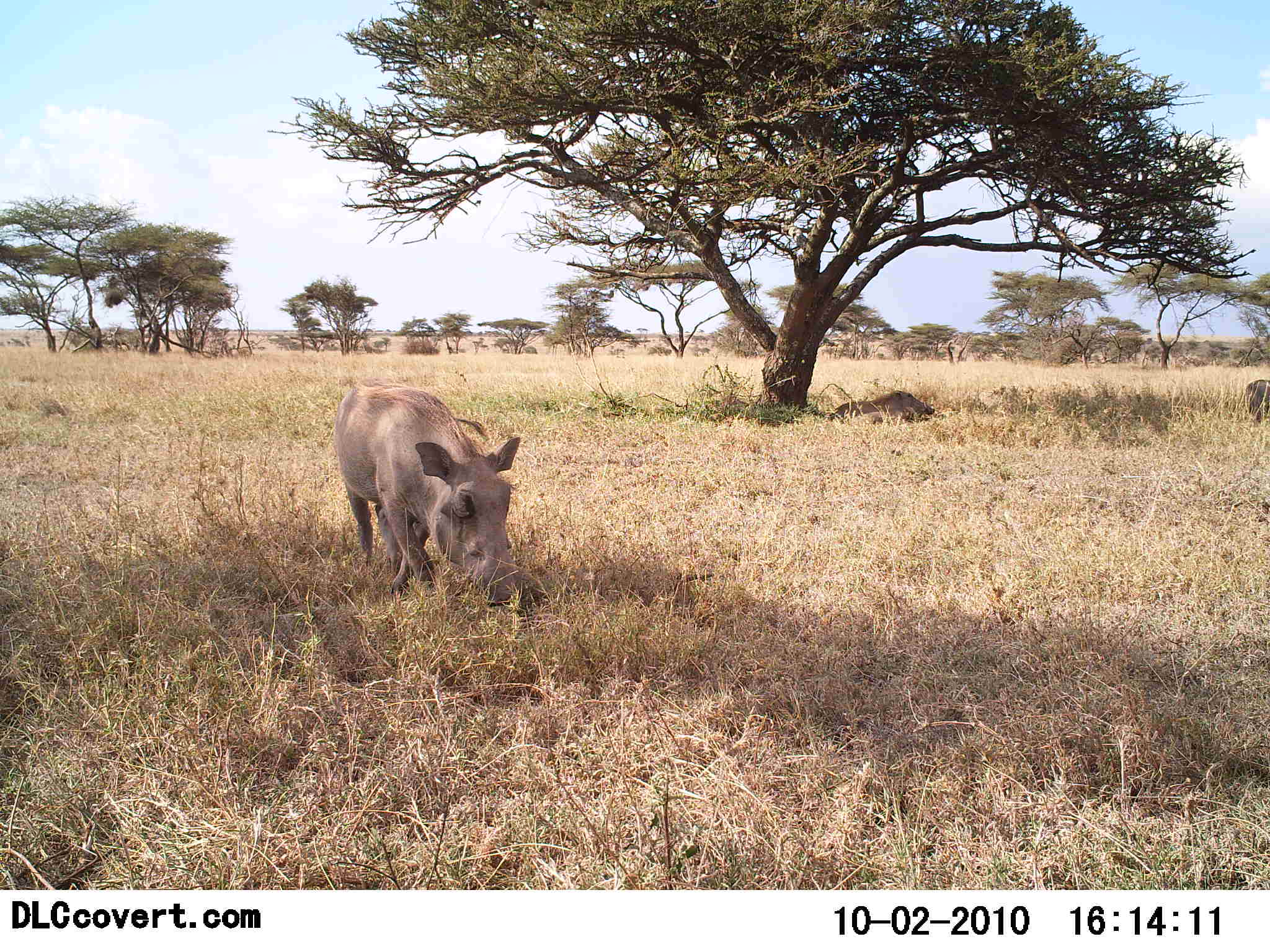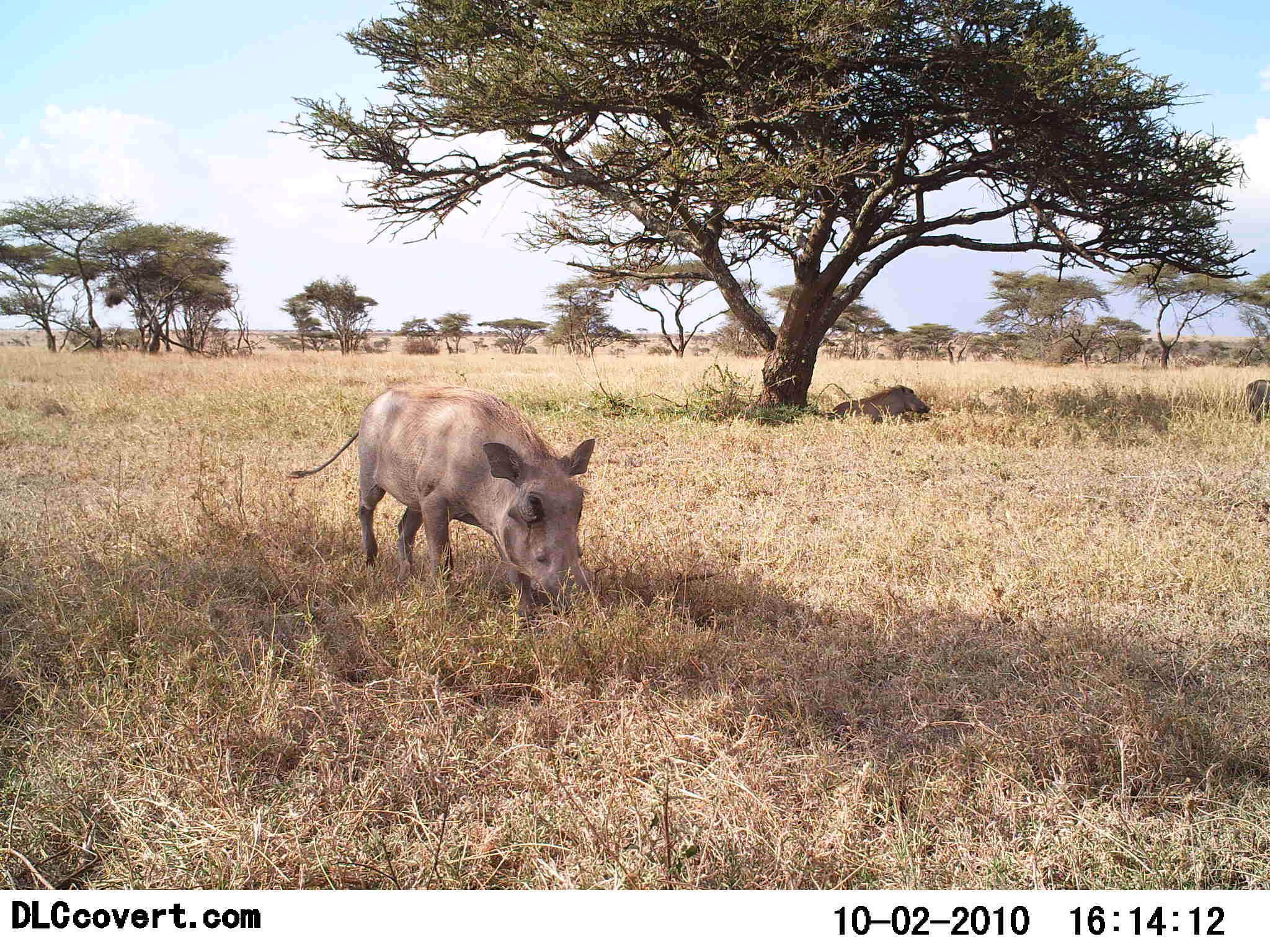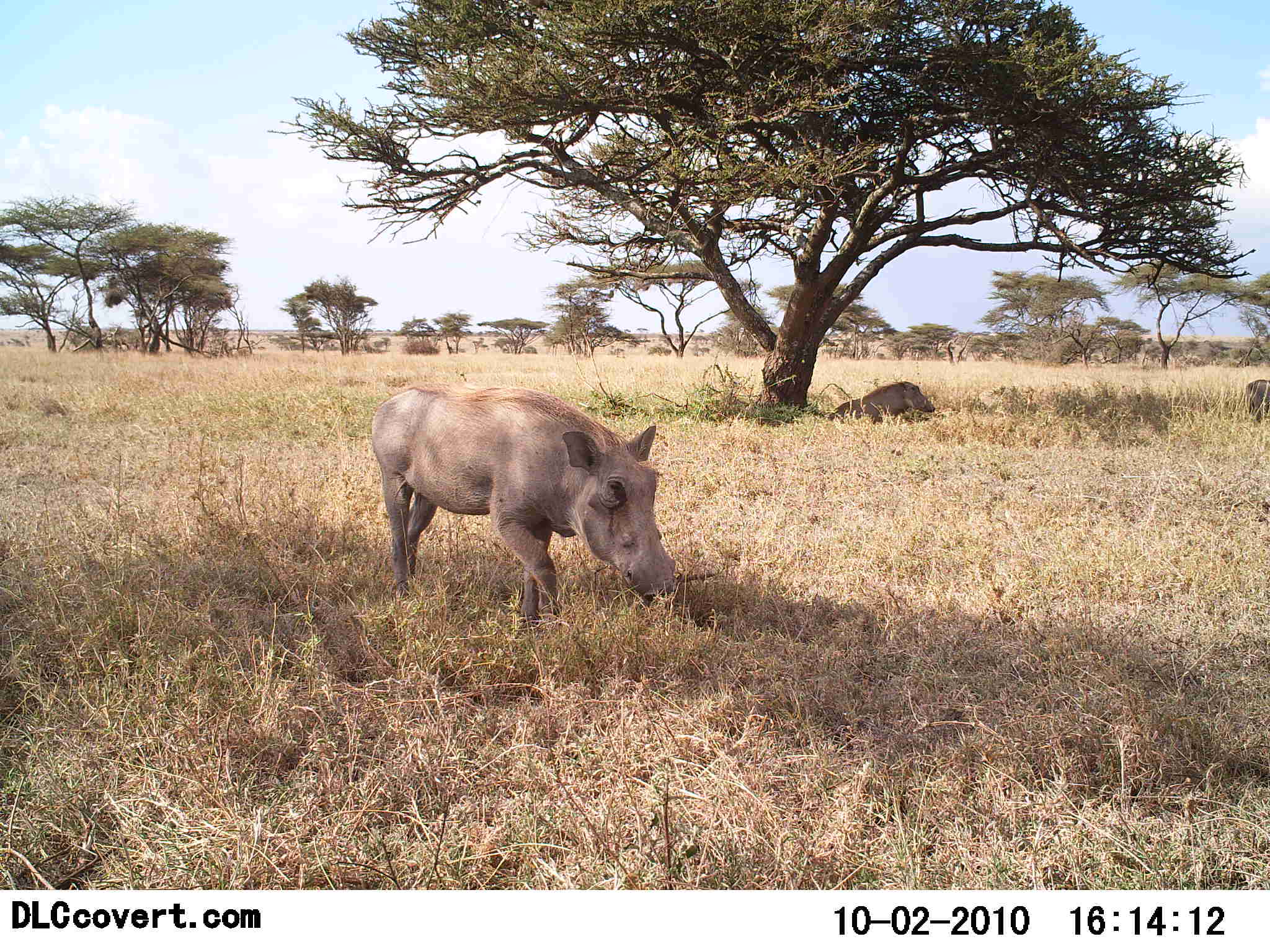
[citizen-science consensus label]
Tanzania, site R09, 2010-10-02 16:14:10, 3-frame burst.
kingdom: Animalia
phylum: Chordata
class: Mammalia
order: Artiodactyla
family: Suidae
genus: Phacochoerus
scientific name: Phacochoerus africanus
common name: warthog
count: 2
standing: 18%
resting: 64%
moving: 82%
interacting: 0%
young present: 0%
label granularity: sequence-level